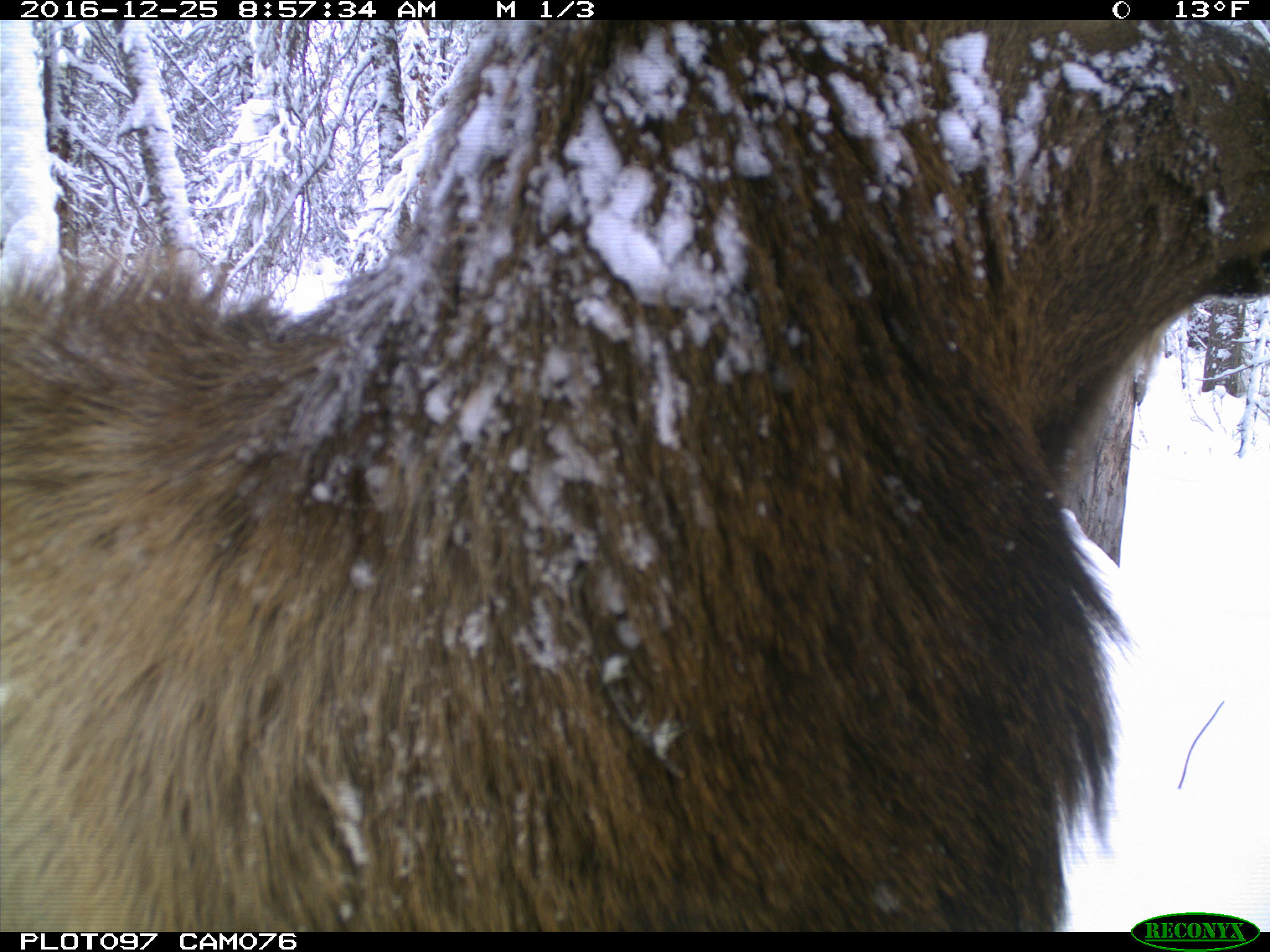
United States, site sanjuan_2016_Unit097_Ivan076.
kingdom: Animalia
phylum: Chordata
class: Mammalia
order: Artiodactyla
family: Cervidae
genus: Cervus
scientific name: Cervus elaphus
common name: red deer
Cervus elaphus (red deer).